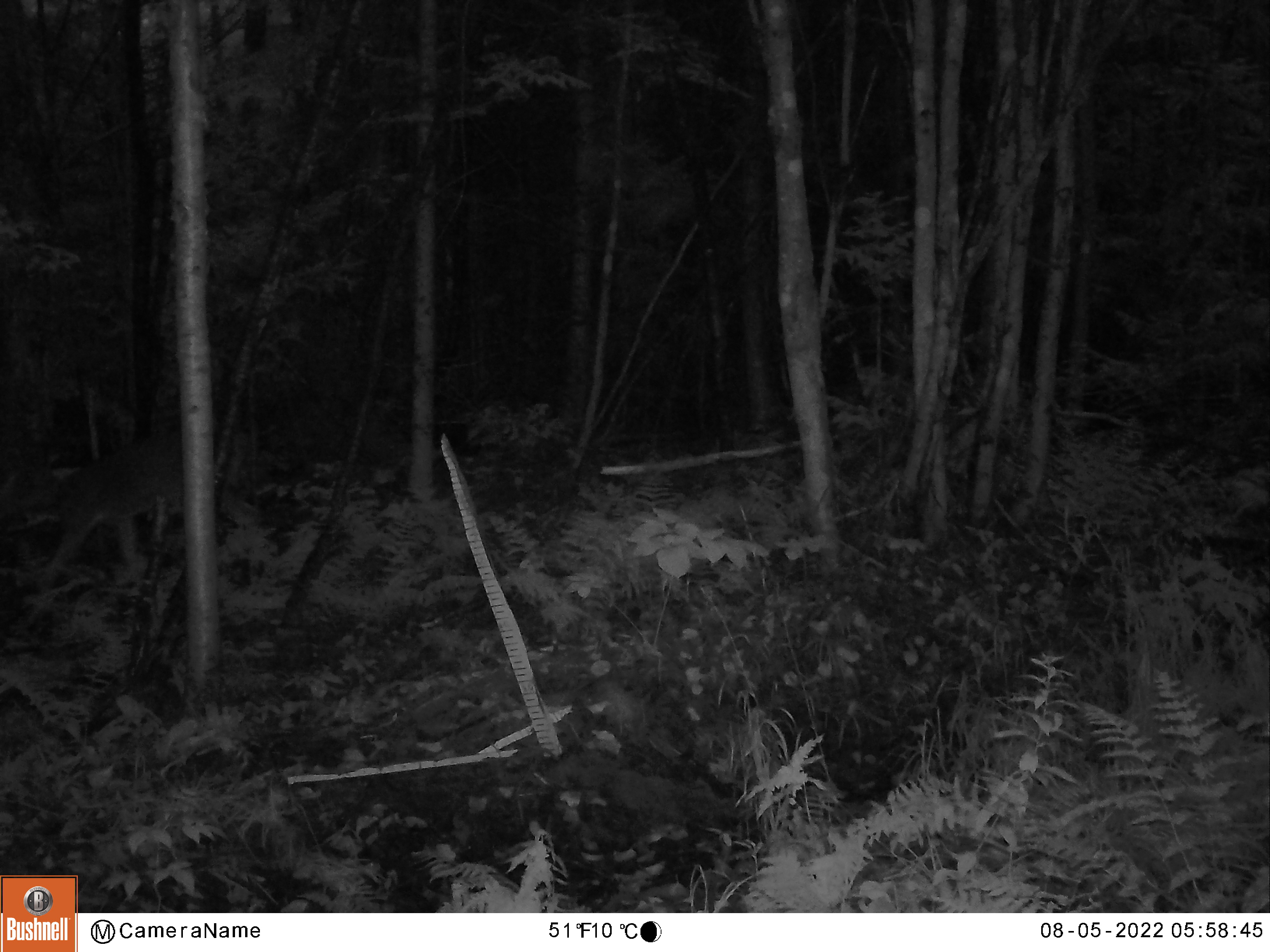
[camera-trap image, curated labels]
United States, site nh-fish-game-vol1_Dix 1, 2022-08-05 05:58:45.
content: unidentified animal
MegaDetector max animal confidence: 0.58